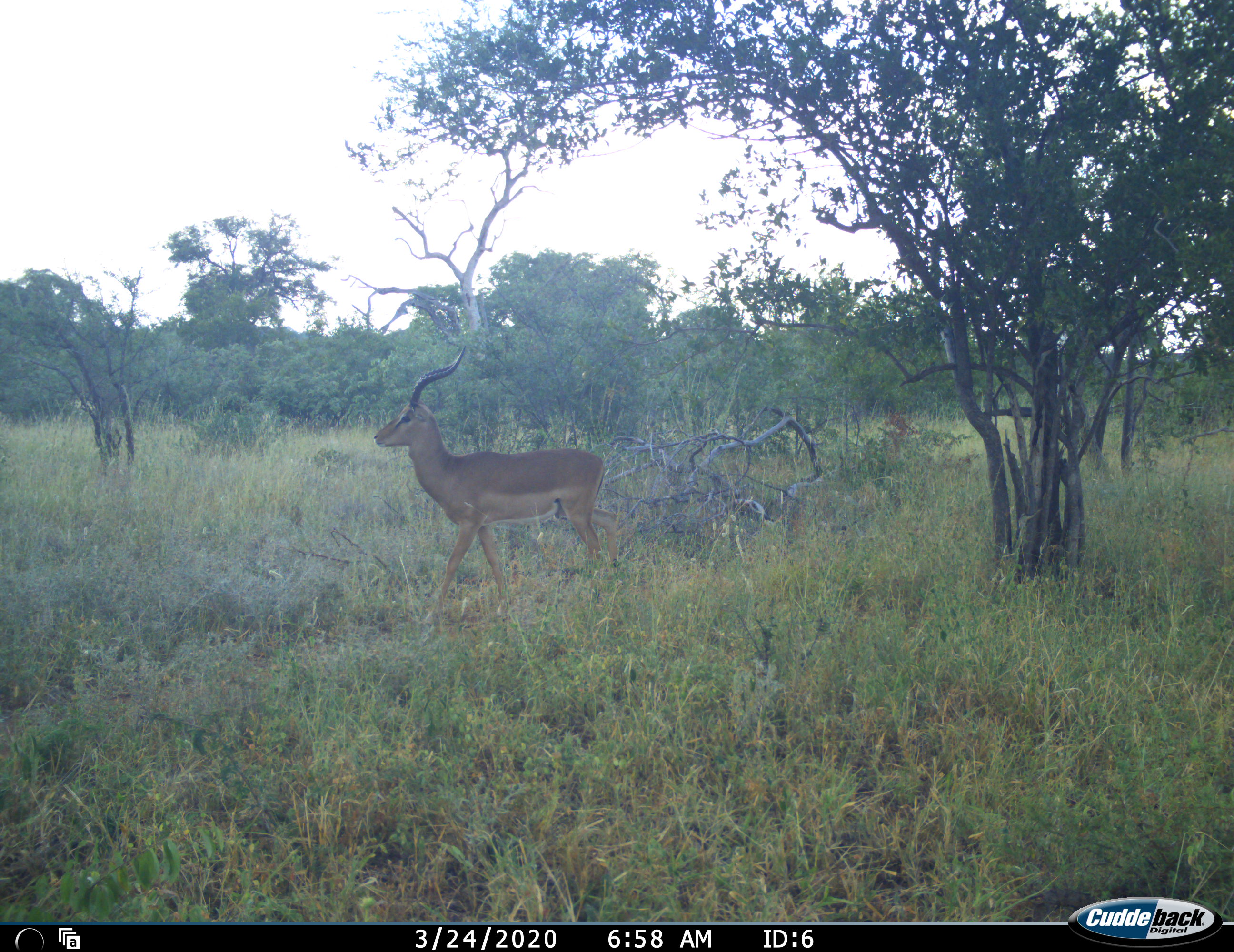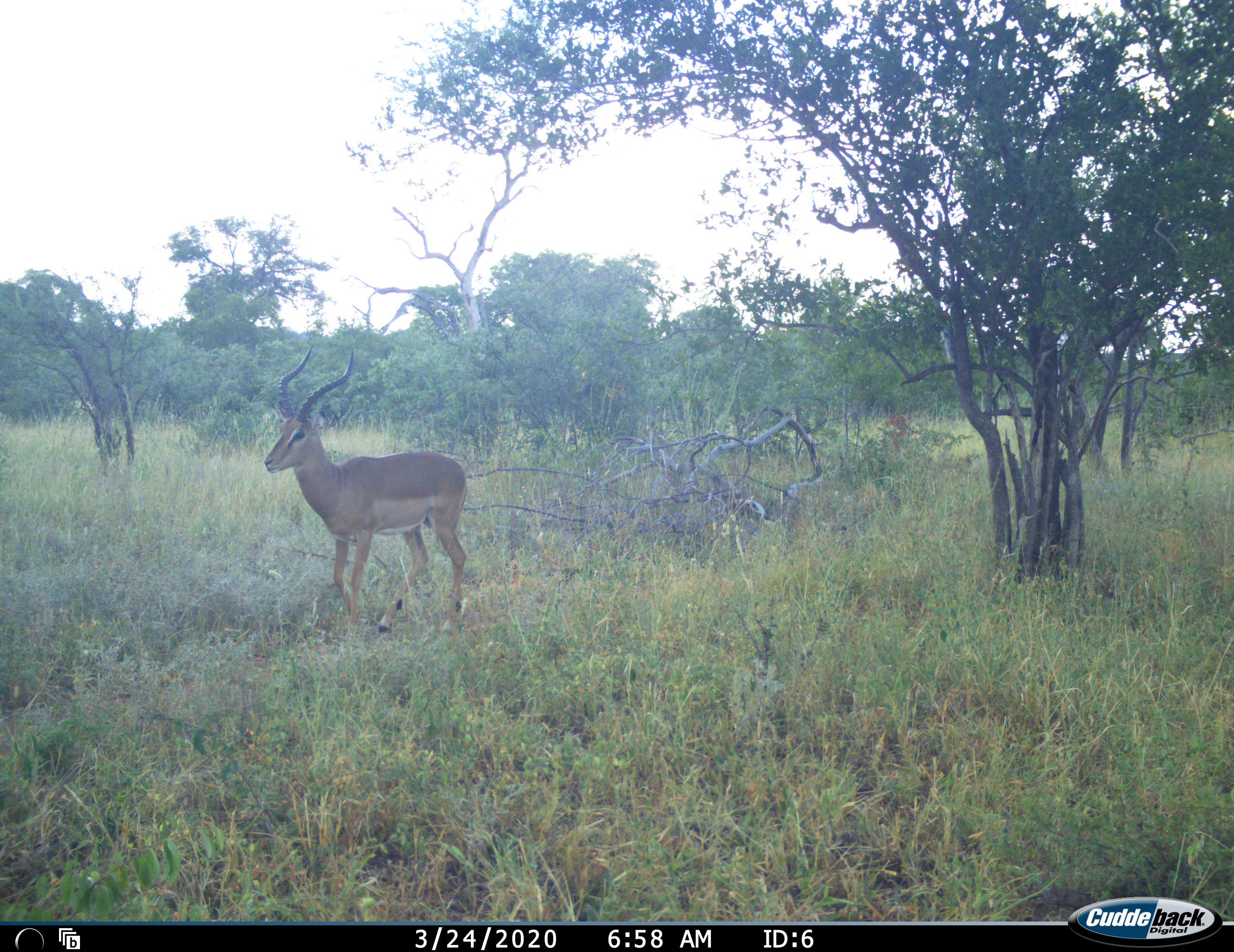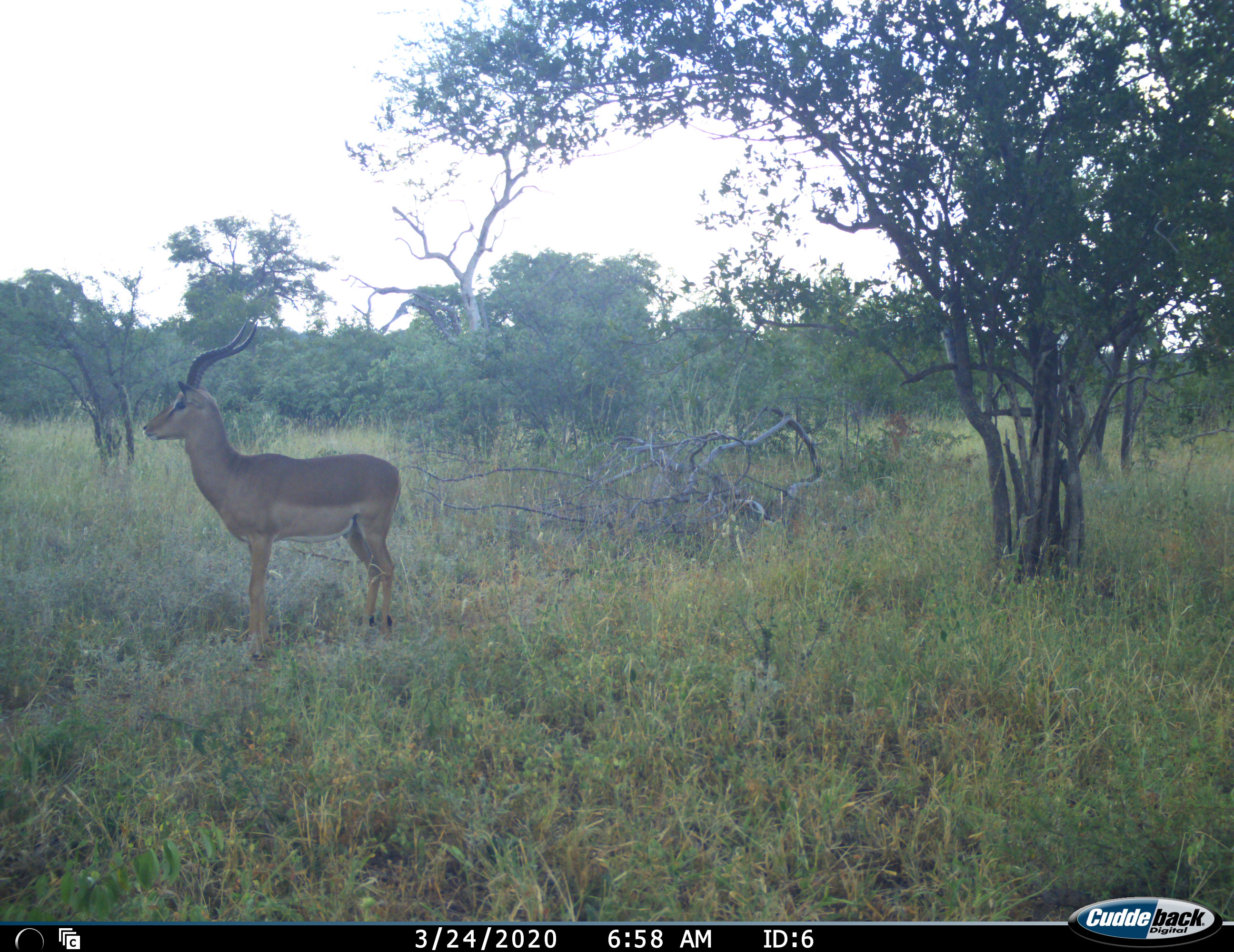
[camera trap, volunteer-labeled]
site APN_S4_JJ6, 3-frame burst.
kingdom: Animalia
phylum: Chordata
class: Mammalia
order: Artiodactyla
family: Bovidae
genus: Aepyceros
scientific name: Aepyceros melampus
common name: impala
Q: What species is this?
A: Impala (Aepyceros melampus).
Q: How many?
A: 1.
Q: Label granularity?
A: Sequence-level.